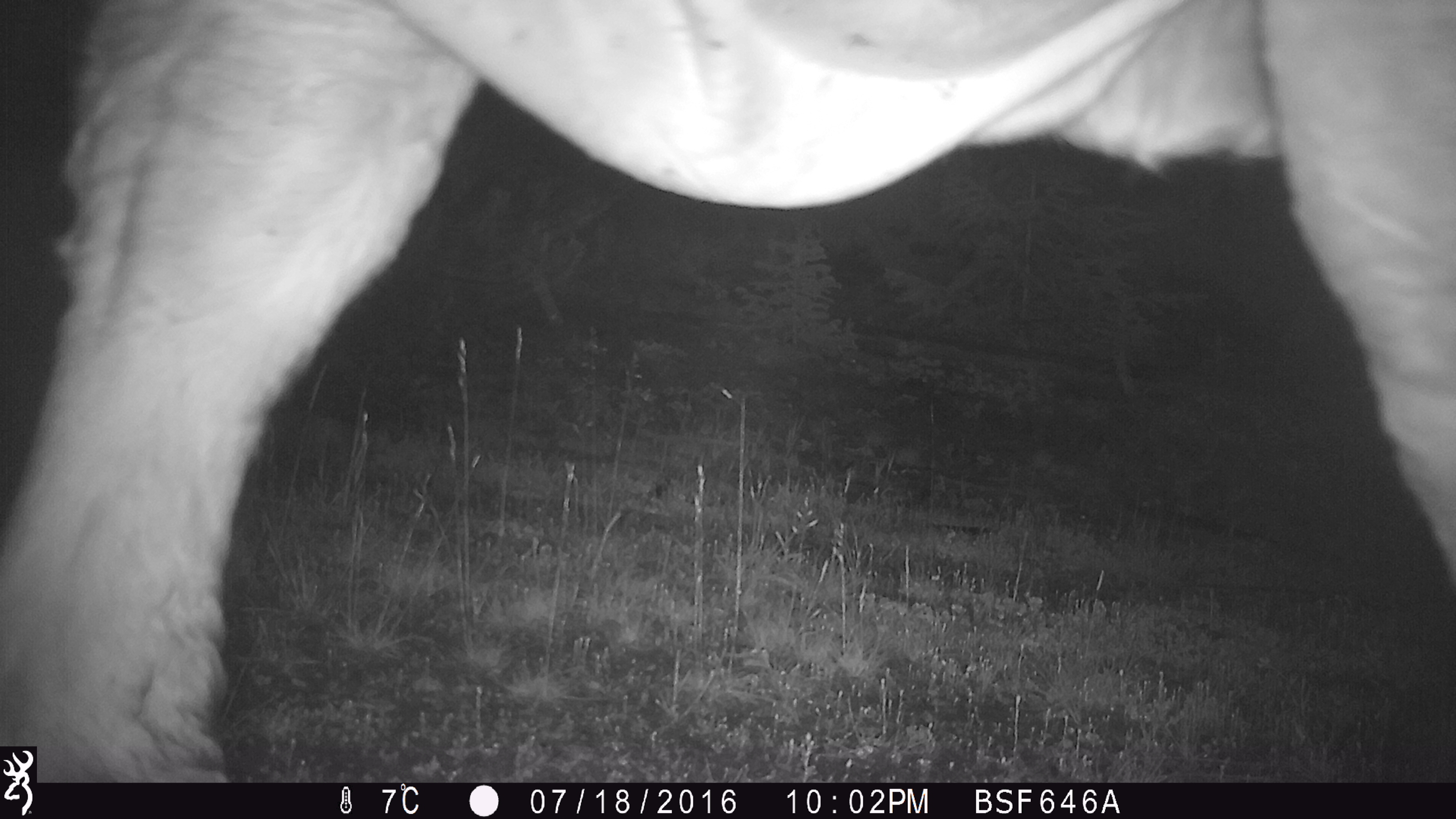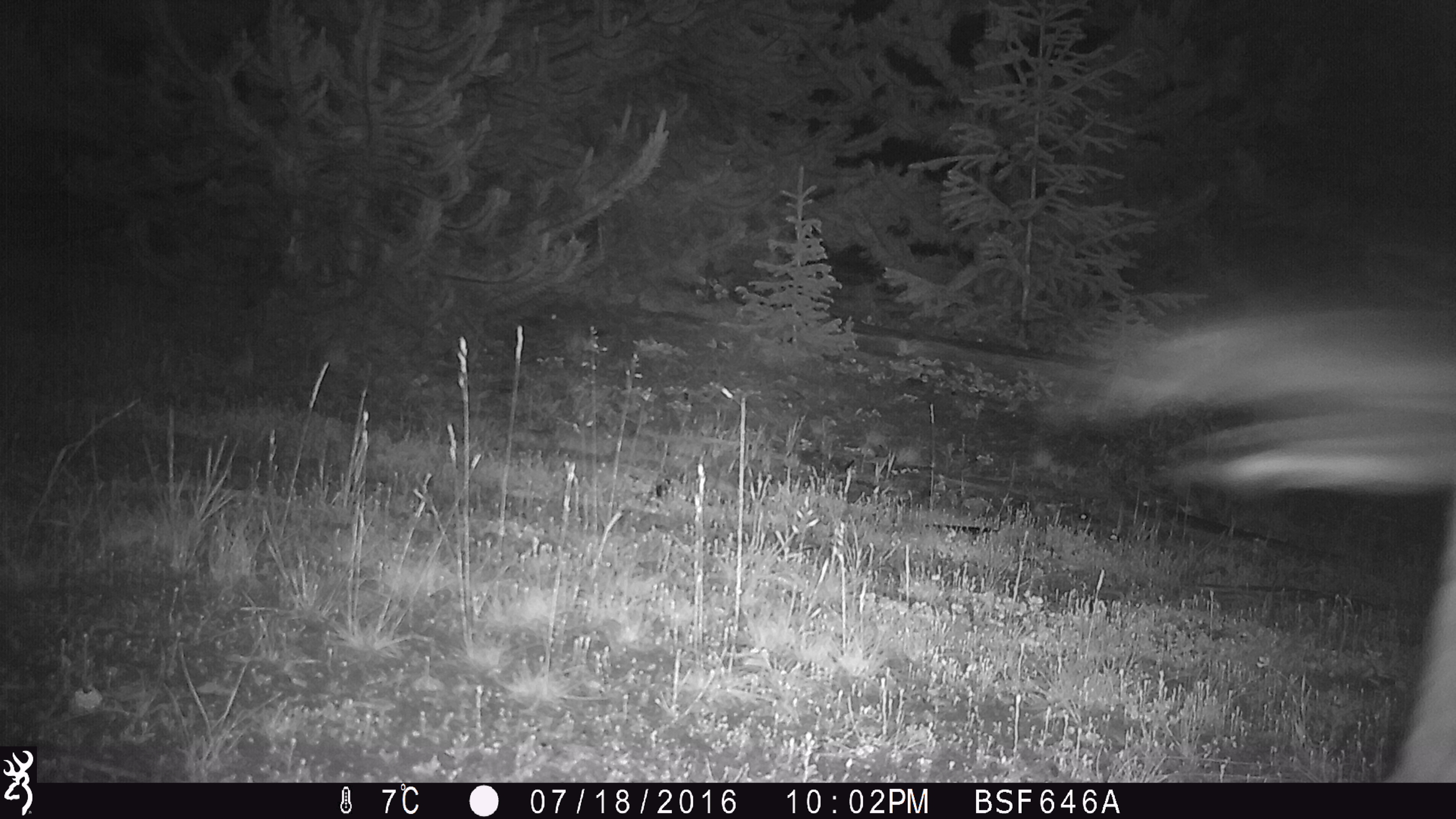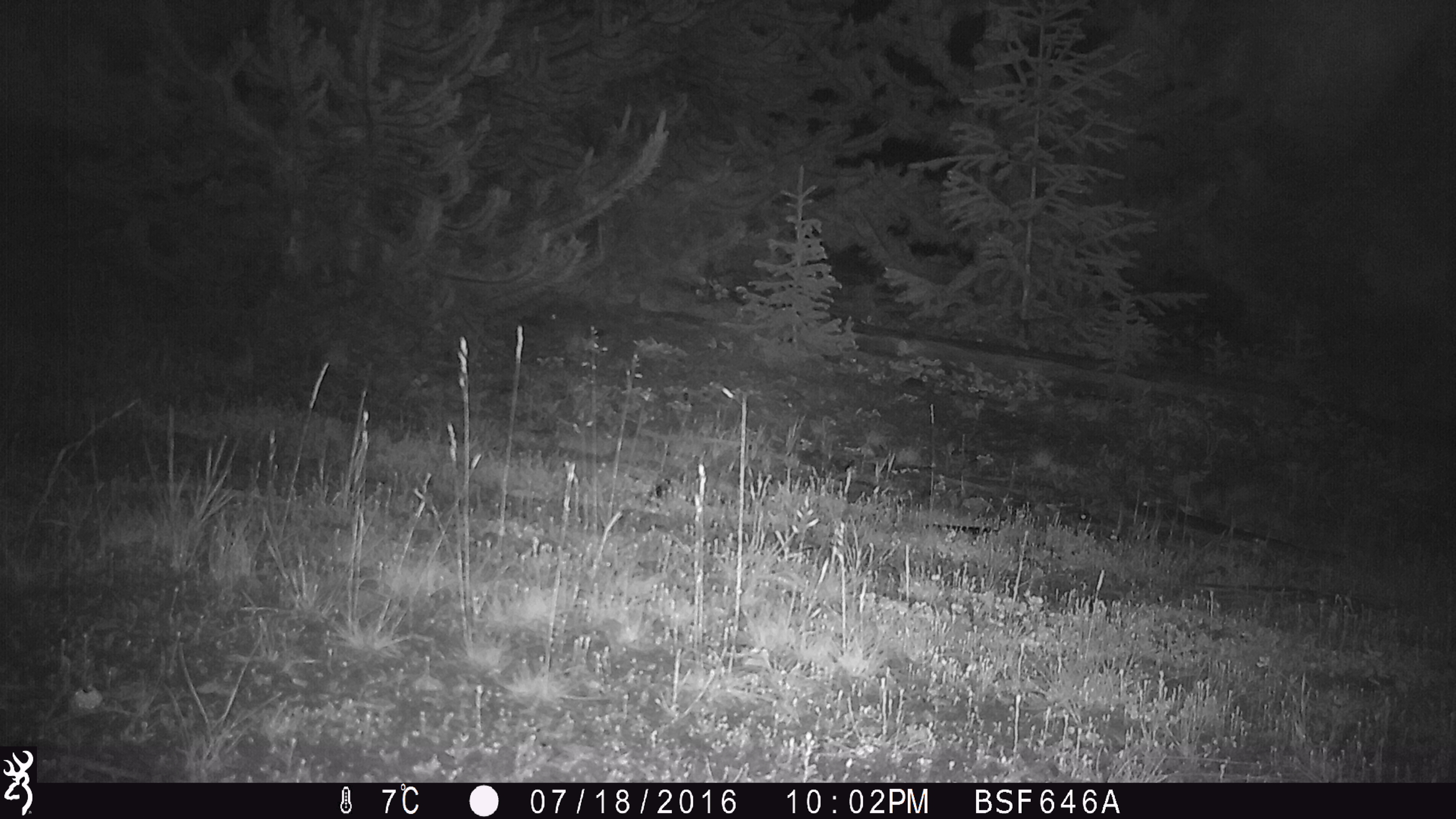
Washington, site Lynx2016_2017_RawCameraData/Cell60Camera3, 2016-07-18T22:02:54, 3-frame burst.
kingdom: Animalia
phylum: Chordata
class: Mammalia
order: Artiodactyla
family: Bovidae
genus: Bos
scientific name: Bos taurus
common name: domestic cattle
Domestic cattle (Bos taurus). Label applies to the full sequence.